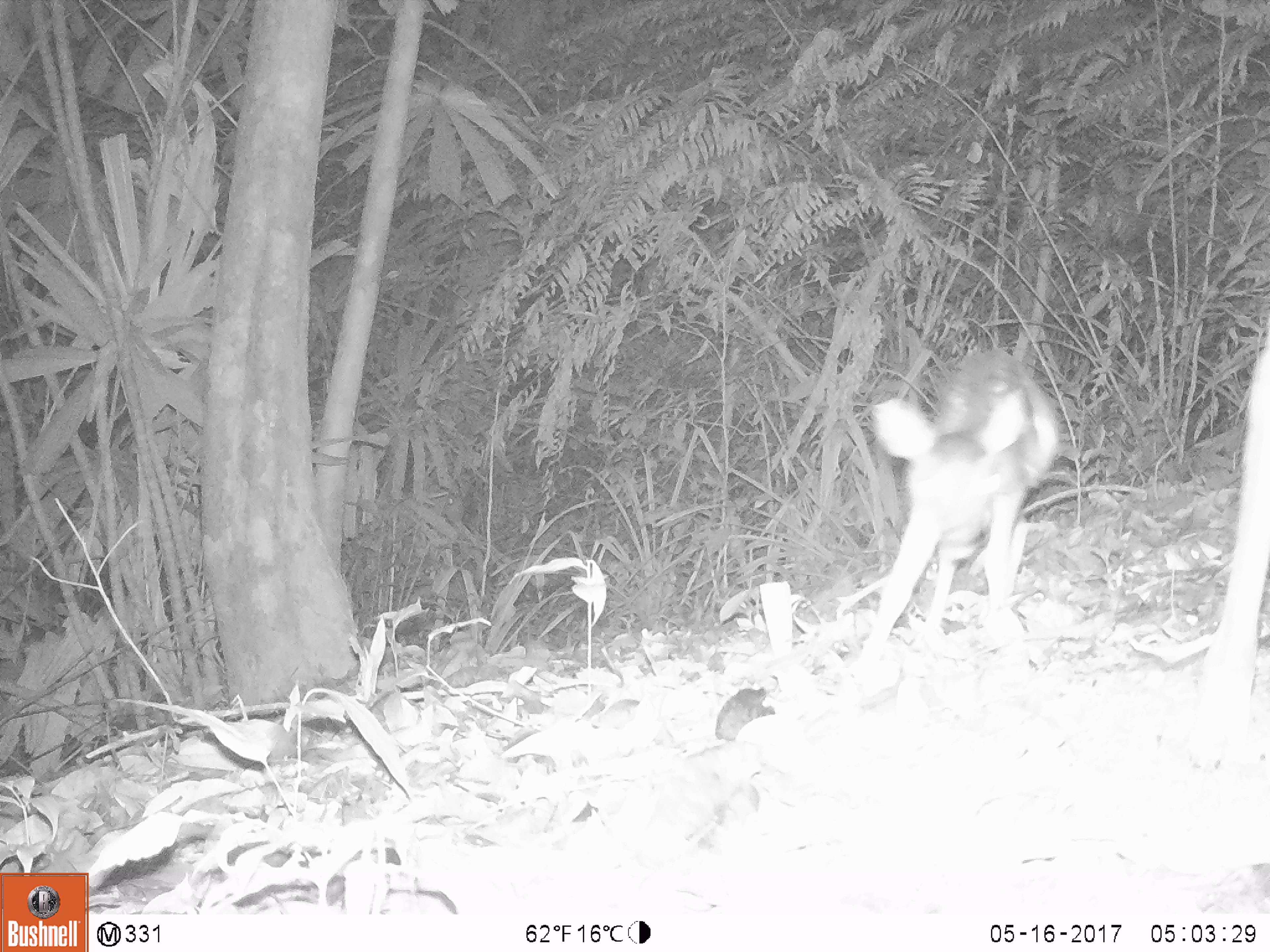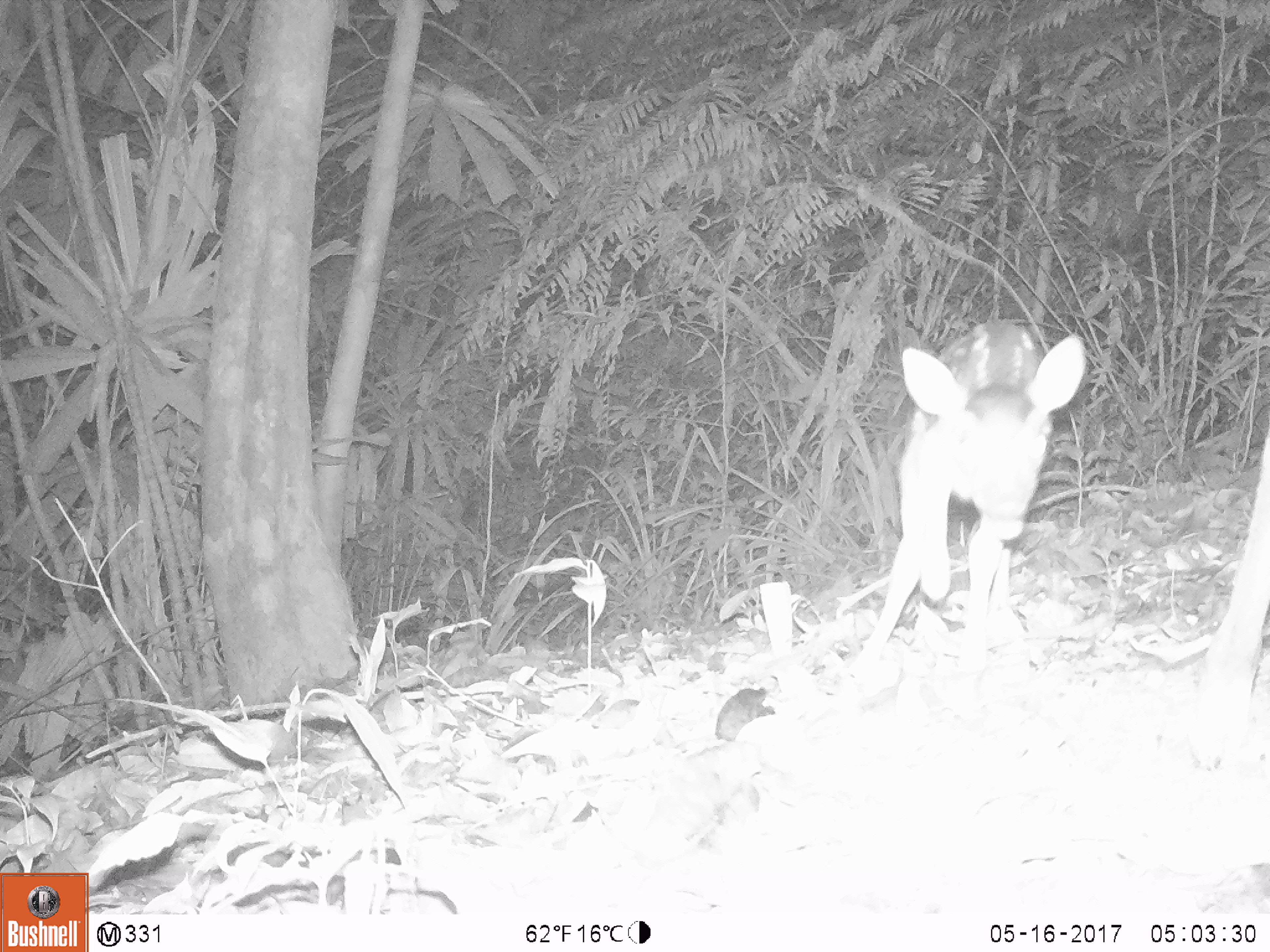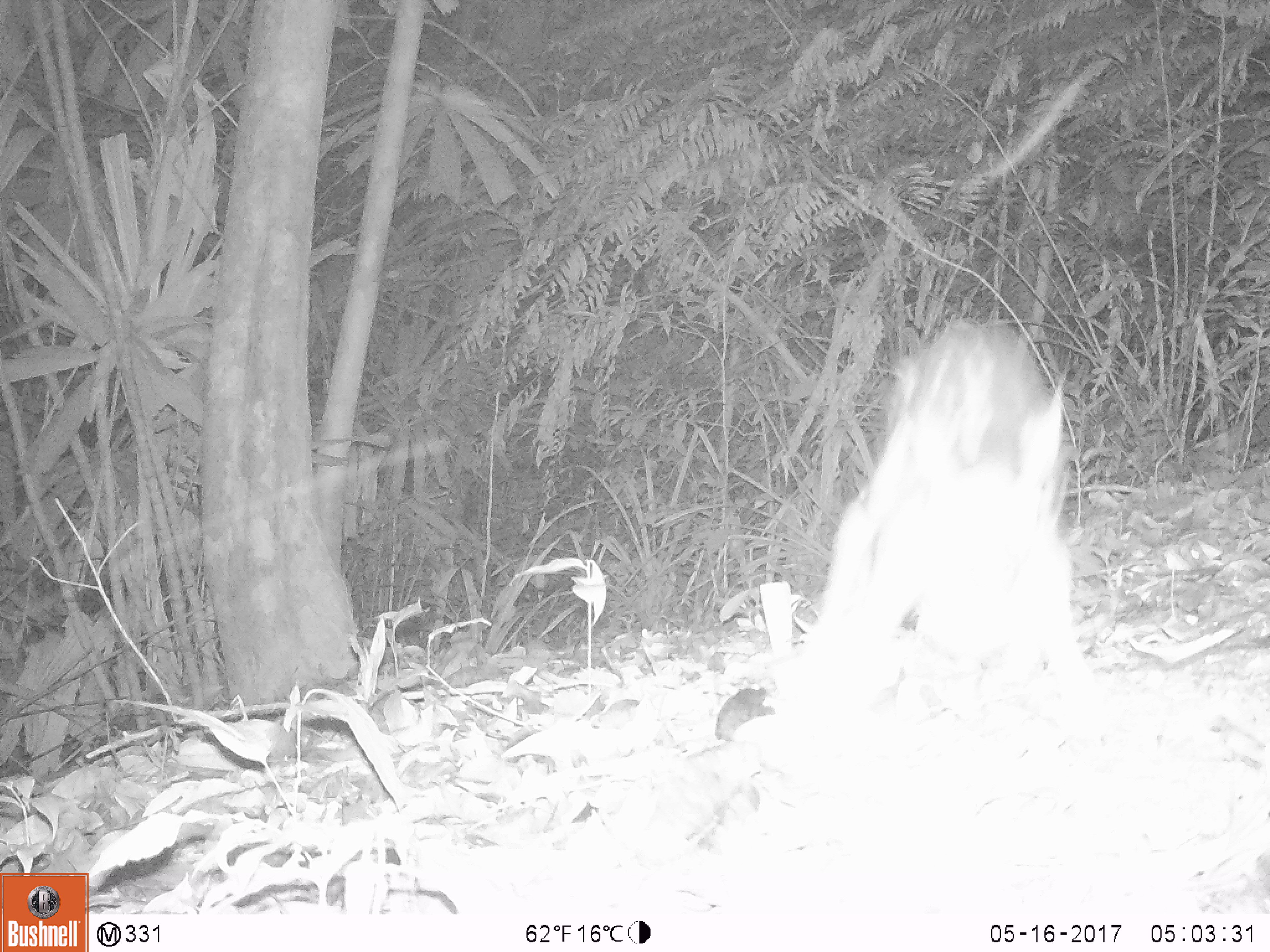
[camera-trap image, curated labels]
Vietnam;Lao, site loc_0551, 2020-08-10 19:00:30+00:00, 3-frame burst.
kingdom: Animalia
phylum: Chordata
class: Mammalia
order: Artiodactyla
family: Cervidae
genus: Muntiacus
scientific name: Muntiacus vuquangensis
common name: large-antlered muntjac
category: large antlered muntjac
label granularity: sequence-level